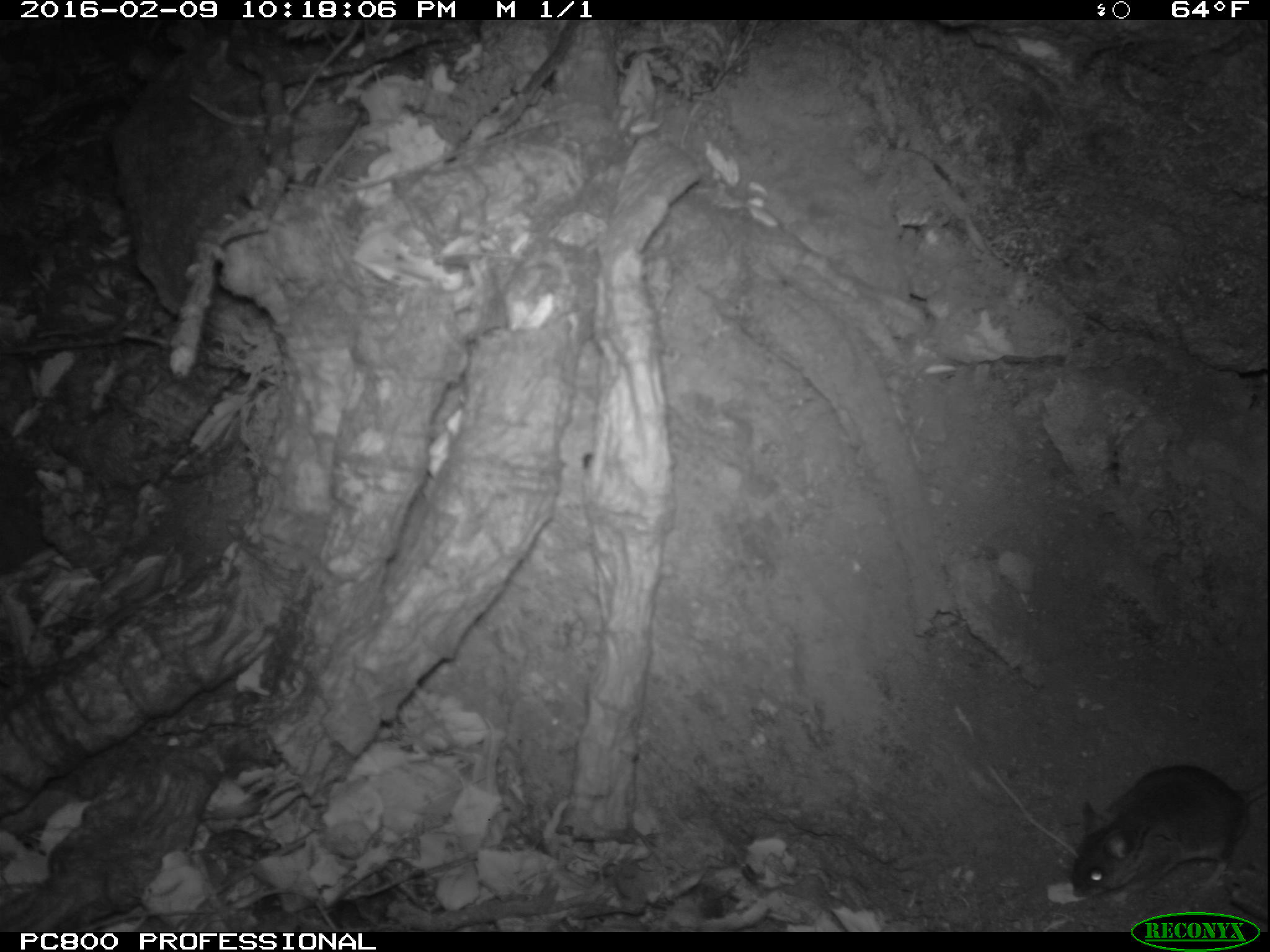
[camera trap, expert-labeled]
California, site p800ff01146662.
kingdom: Animalia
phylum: Chordata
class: Mammalia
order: Rodentia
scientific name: Rodentia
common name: rodent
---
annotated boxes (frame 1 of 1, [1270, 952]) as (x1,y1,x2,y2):
rodent: (1070,765,1269,897)